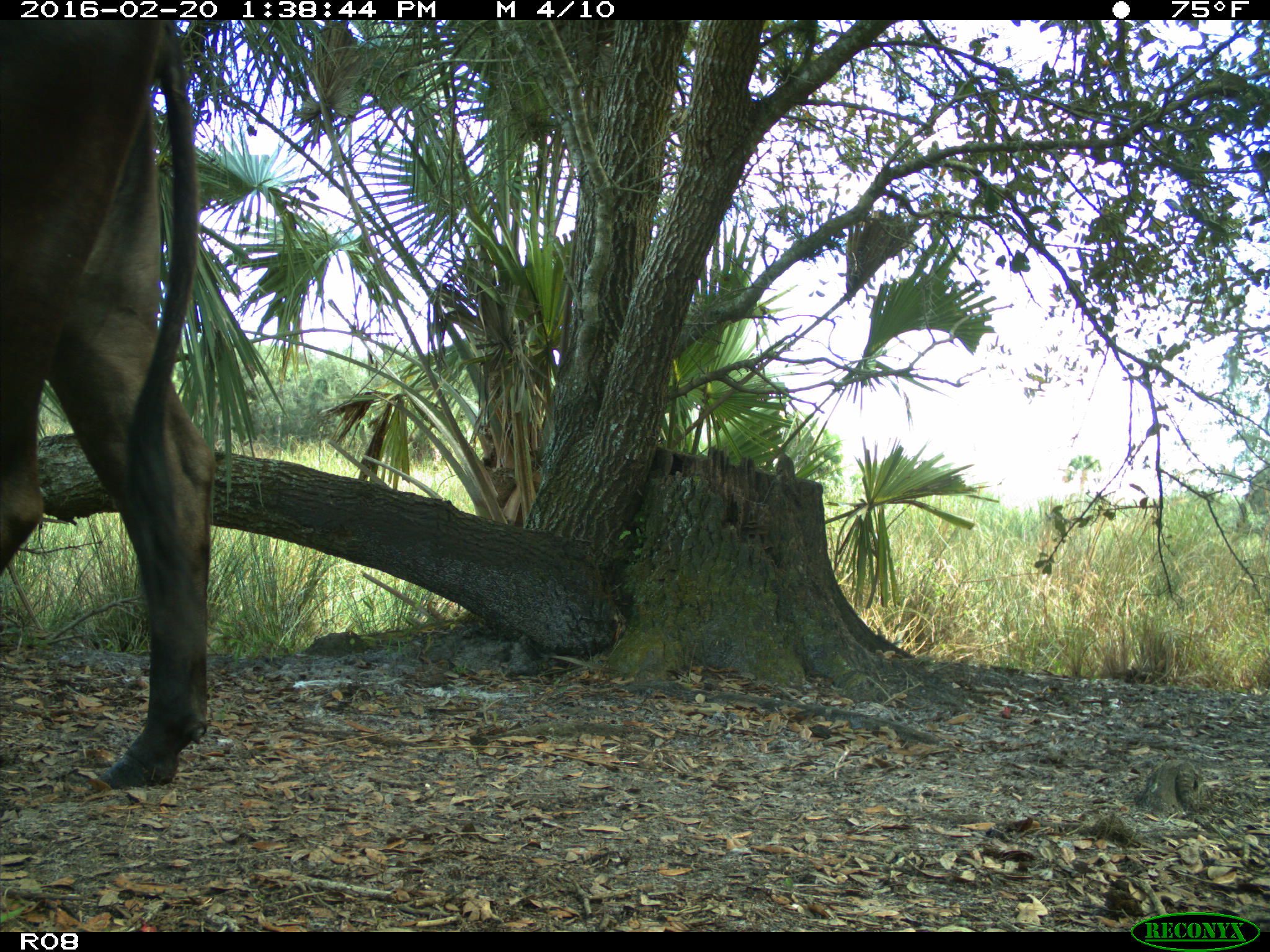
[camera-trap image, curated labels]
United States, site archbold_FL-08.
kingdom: Animalia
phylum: Chordata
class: Mammalia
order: Artiodactyla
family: Bovidae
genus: Bos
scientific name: Bos taurus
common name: domestic cow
Bos taurus (domestic cow).